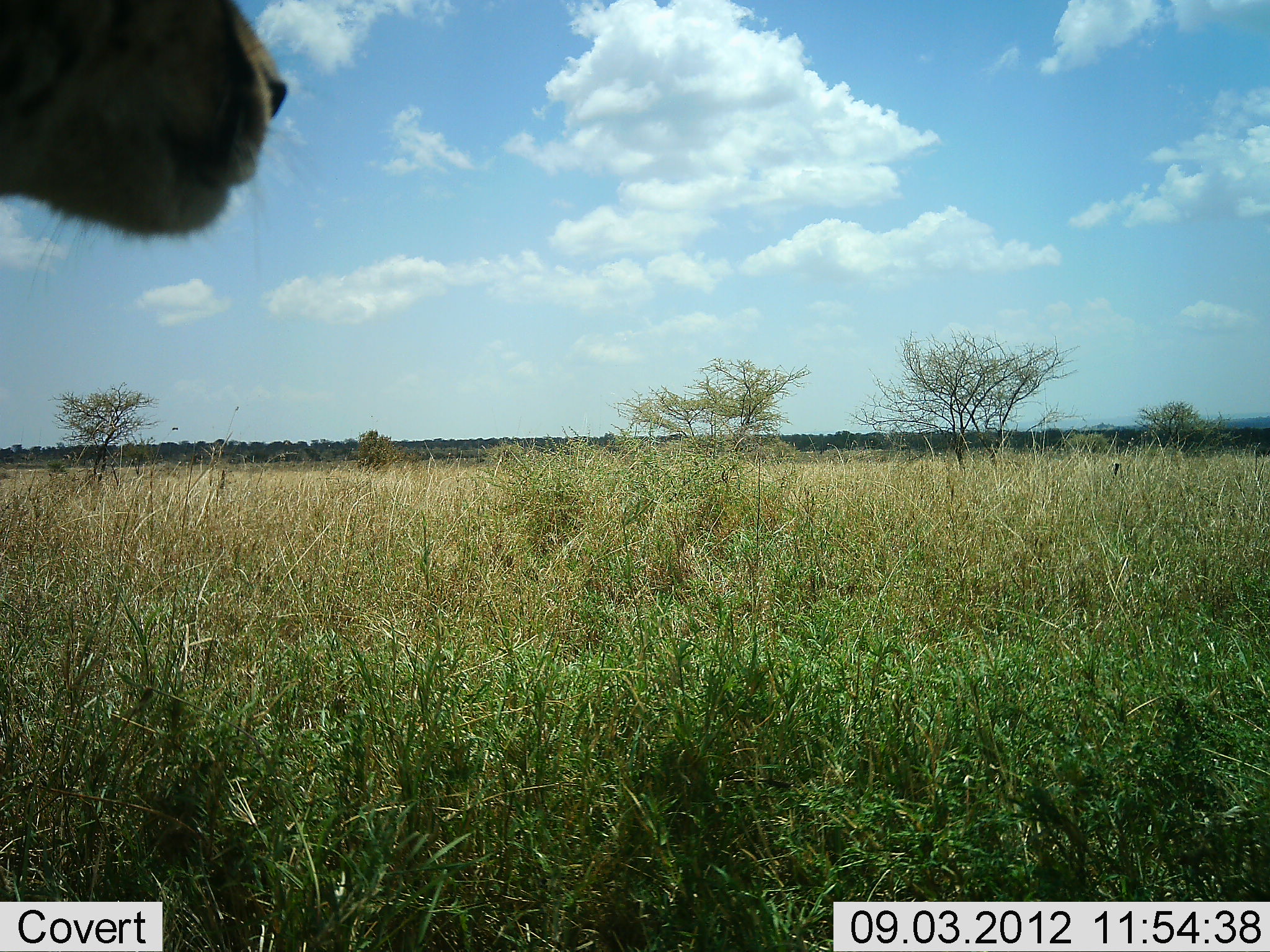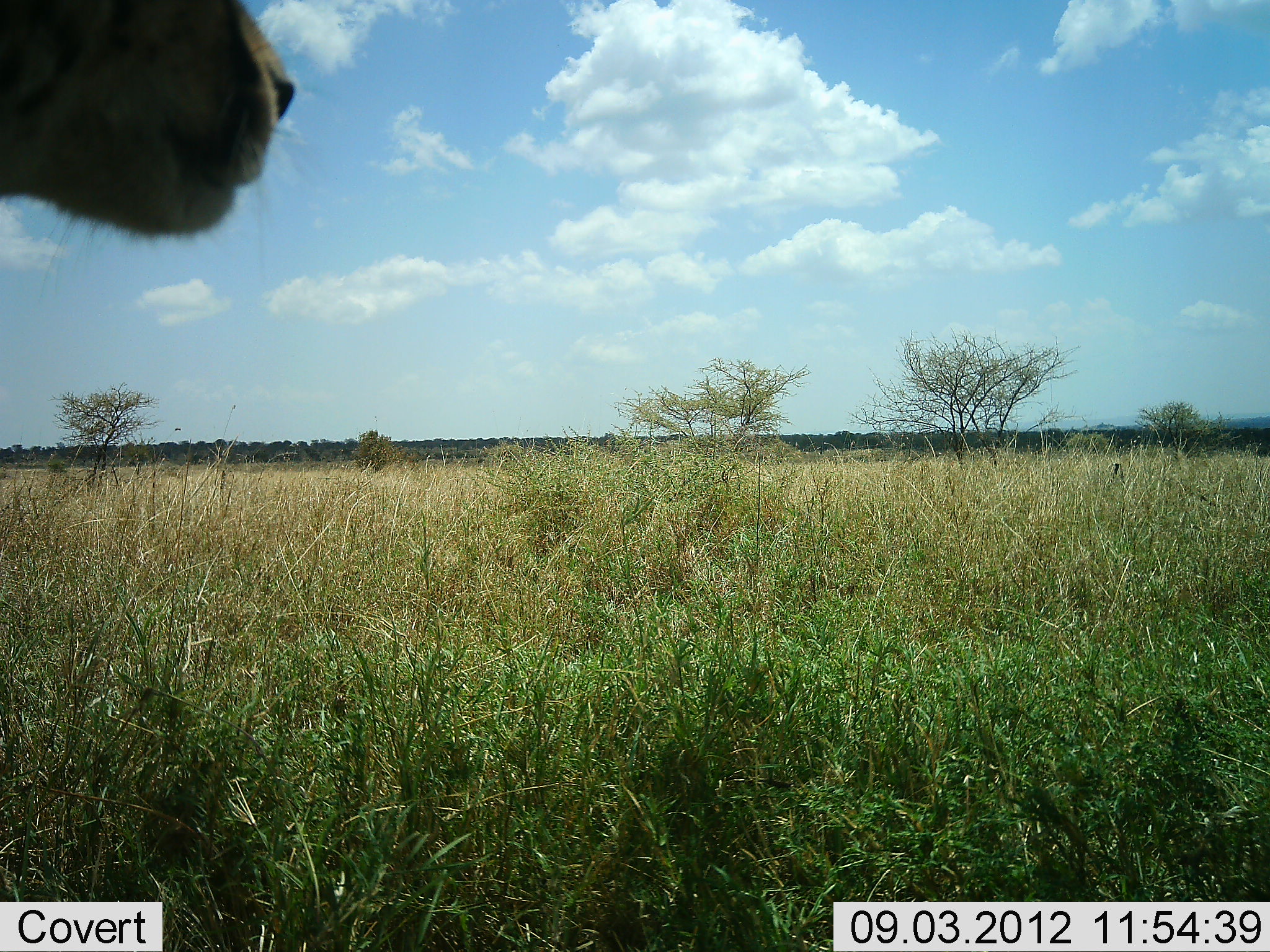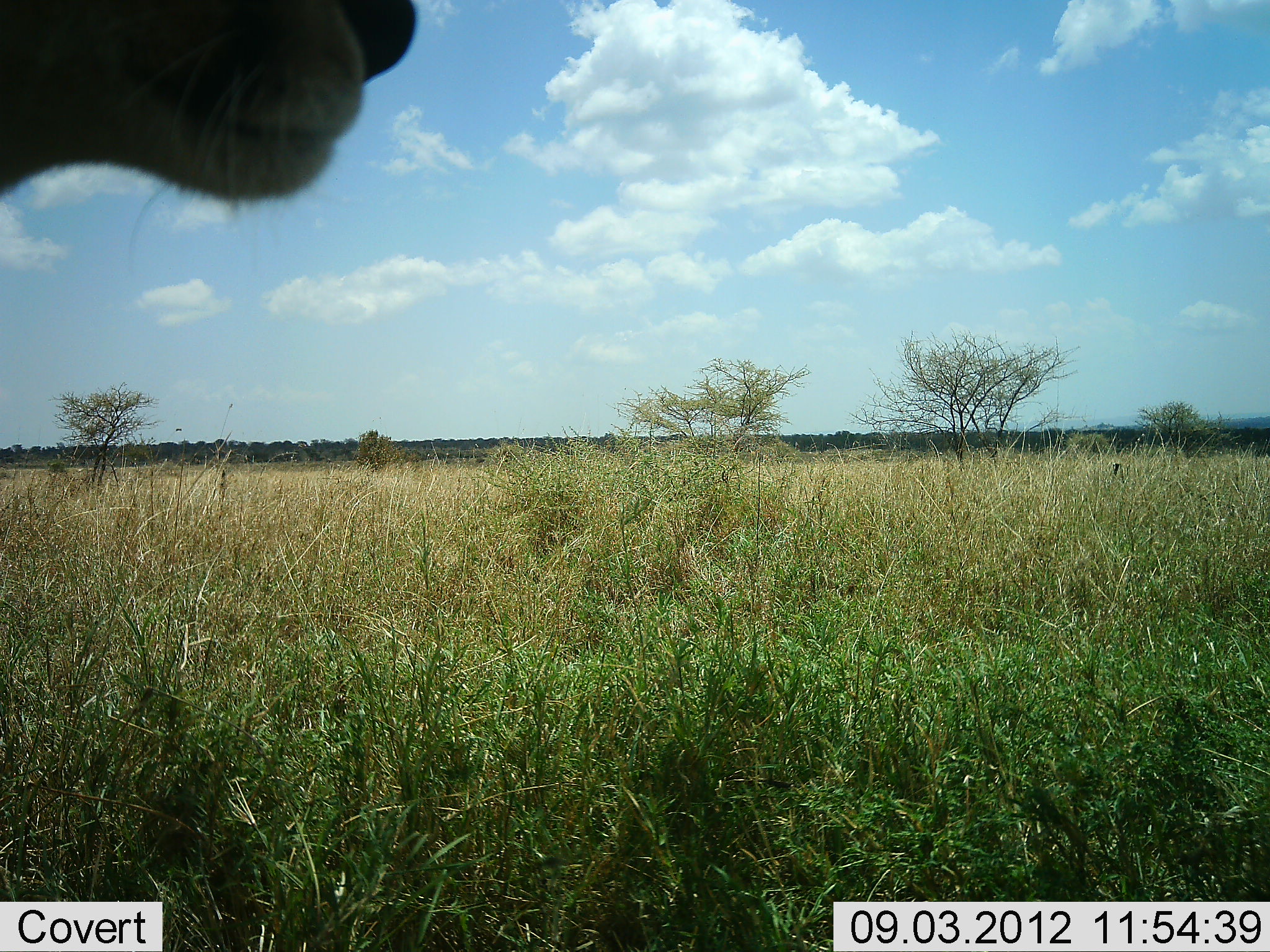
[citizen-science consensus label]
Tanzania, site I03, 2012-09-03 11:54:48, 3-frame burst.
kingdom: Animalia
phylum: Chordata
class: Mammalia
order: Carnivora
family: Felidae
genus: Acinonyx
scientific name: Acinonyx jubatus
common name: cheetah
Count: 1.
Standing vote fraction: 89%.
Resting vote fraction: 11%.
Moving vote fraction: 0%.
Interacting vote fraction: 0%.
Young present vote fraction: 0%.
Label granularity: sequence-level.